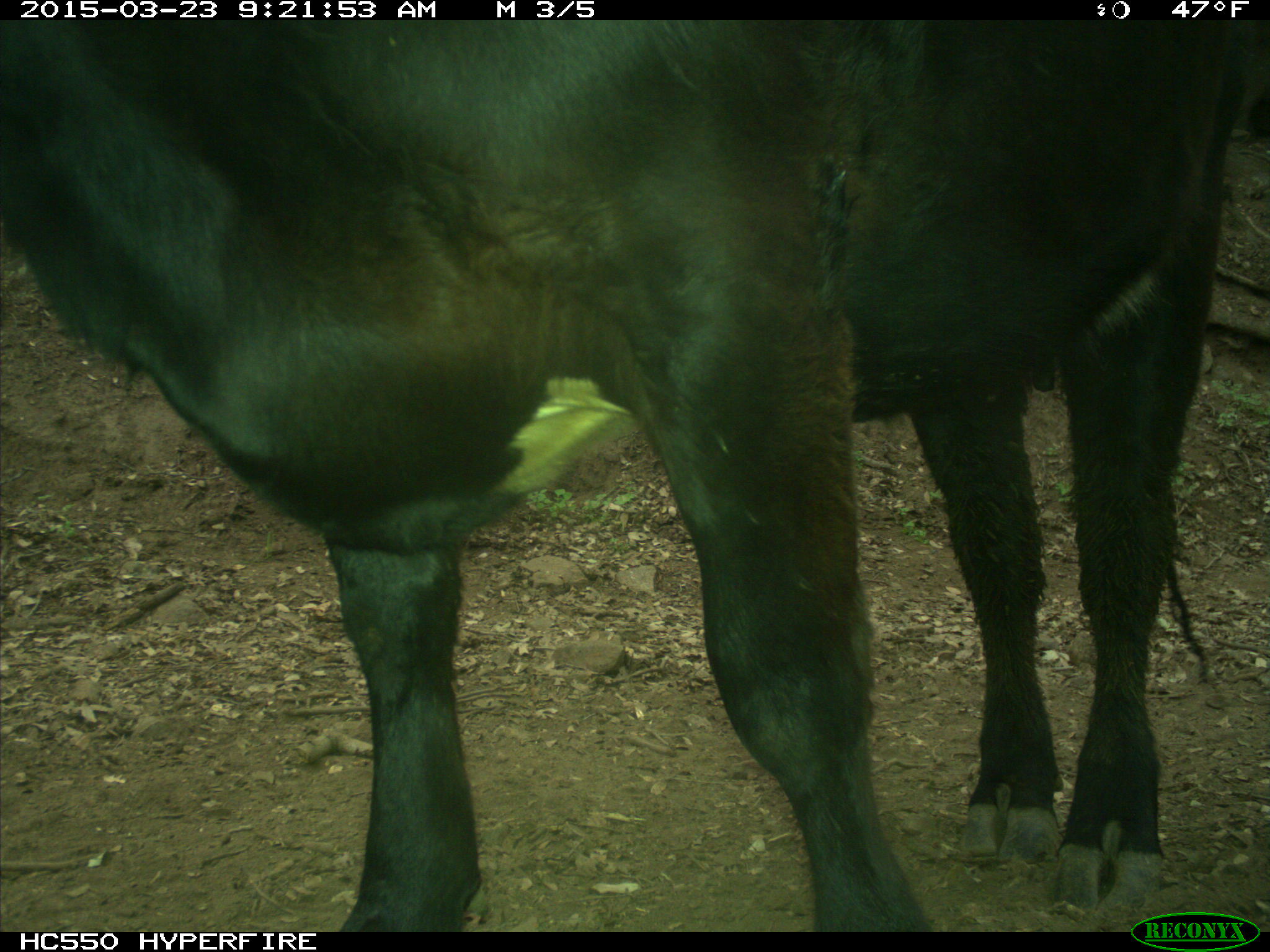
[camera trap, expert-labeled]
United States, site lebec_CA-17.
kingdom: Animalia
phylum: Chordata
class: Mammalia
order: Artiodactyla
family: Bovidae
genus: Bos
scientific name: Bos taurus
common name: domestic cow